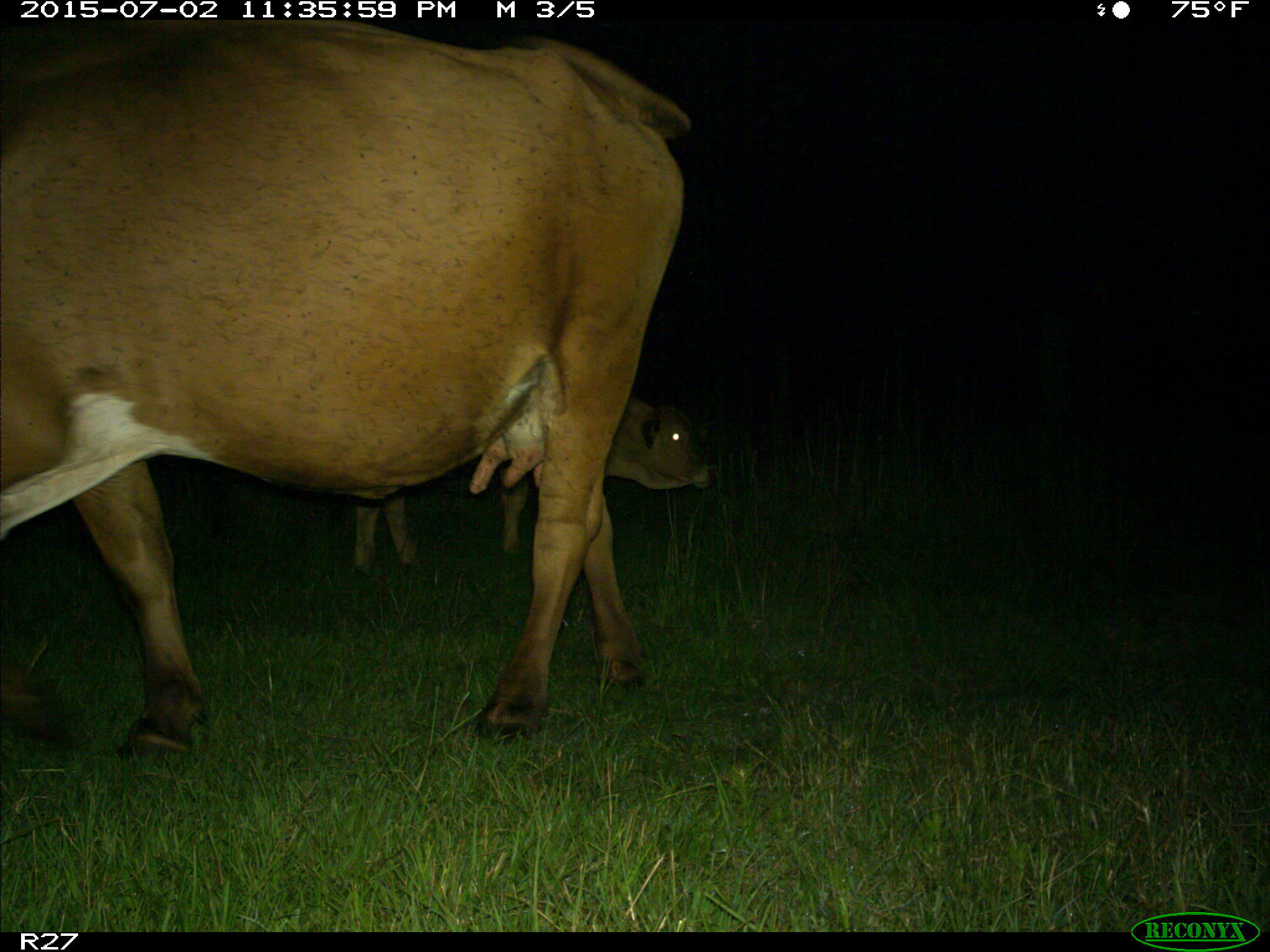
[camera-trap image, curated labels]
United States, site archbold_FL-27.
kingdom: Animalia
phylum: Chordata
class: Mammalia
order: Artiodactyla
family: Bovidae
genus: Bos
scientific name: Bos taurus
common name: domestic cow